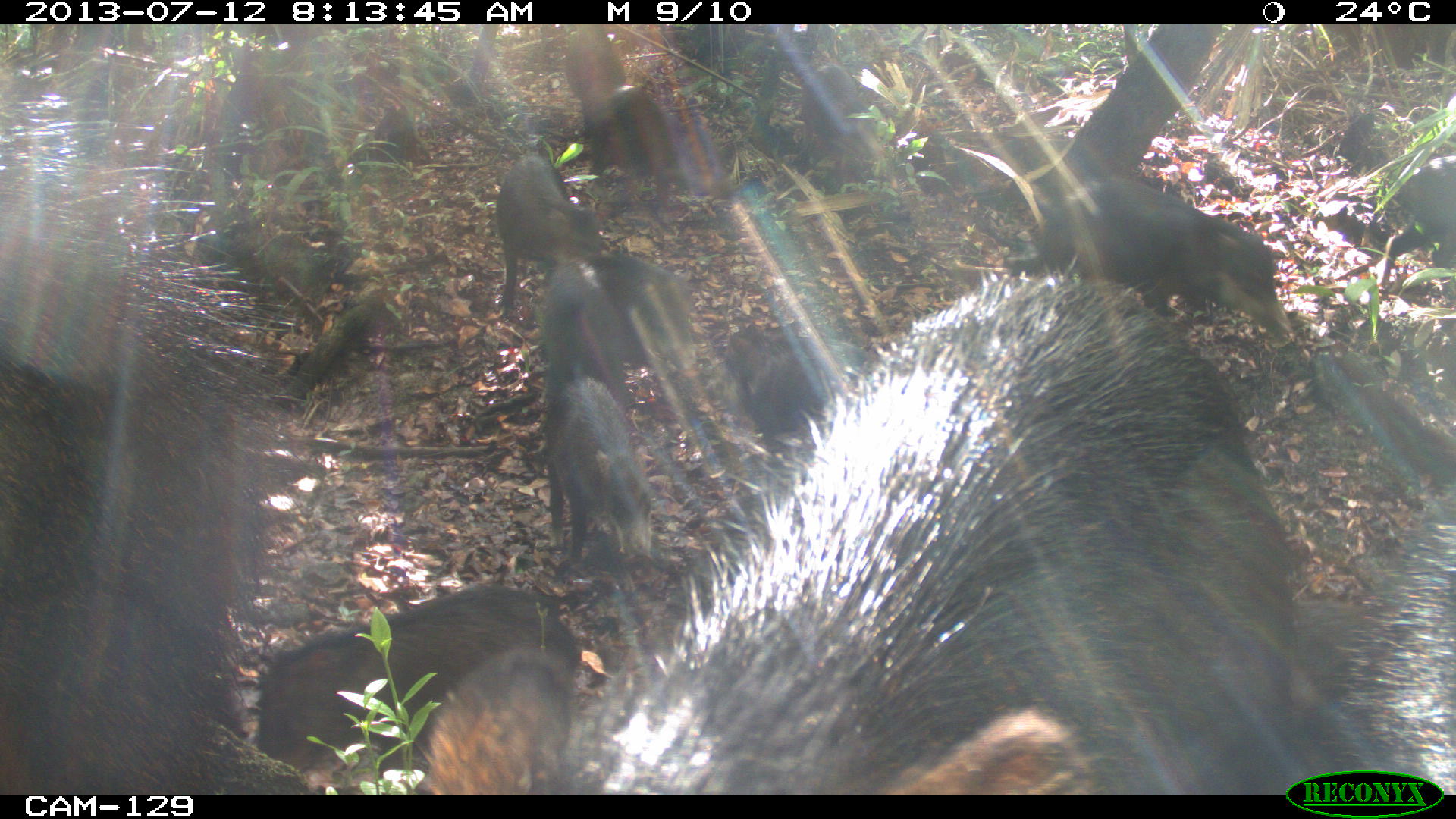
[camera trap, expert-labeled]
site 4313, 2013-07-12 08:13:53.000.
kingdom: Animalia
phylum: Chordata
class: Mammalia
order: Artiodactyla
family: Tayassuidae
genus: Tayassu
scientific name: Tayassu pecari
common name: white-lipped peccary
Tayassu pecari (white-lipped peccary), count 20.